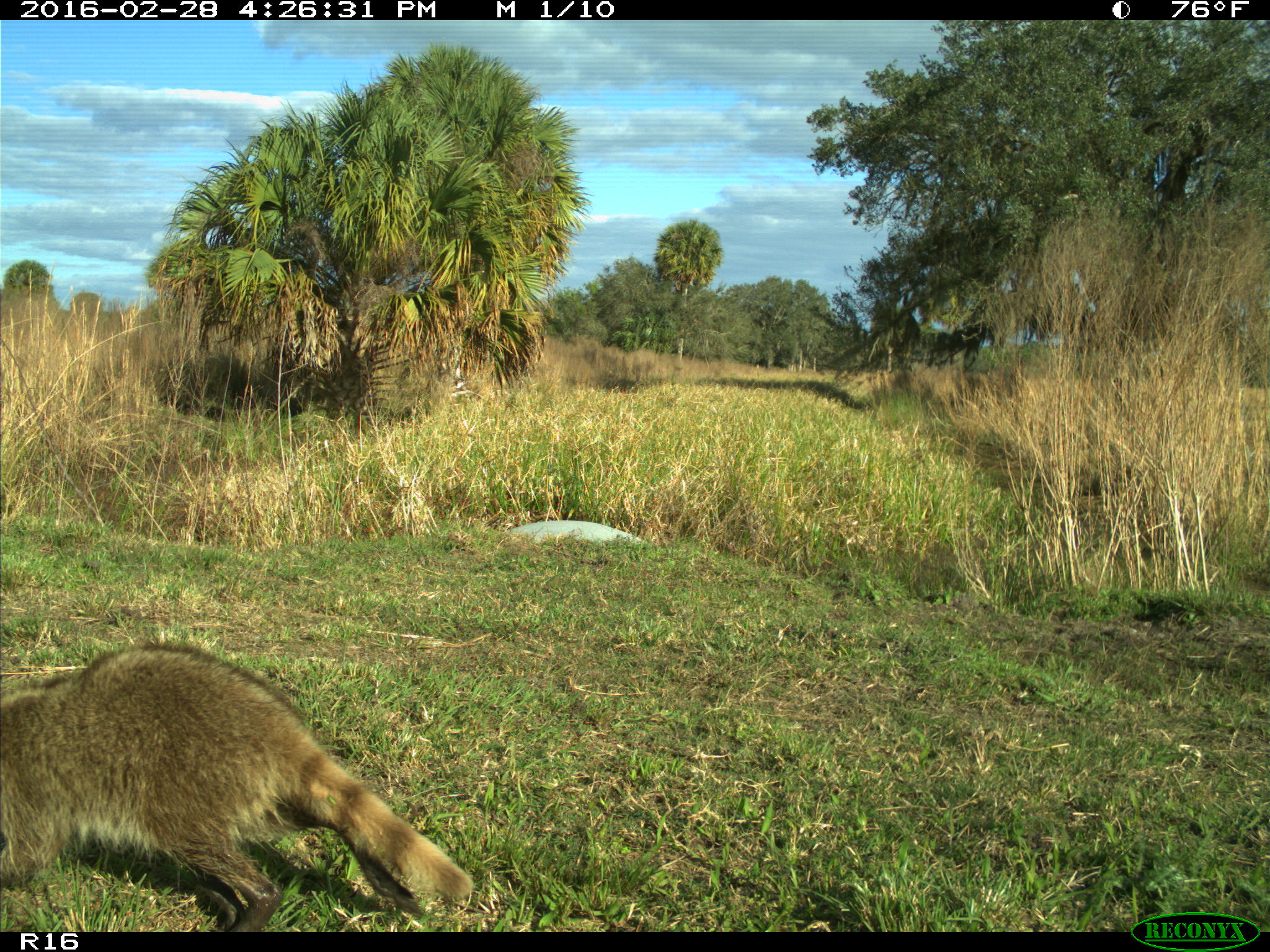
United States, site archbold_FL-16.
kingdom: Animalia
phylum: Chordata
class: Mammalia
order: Carnivora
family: Procyonidae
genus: Procyon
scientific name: Procyon lotor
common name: common raccoon